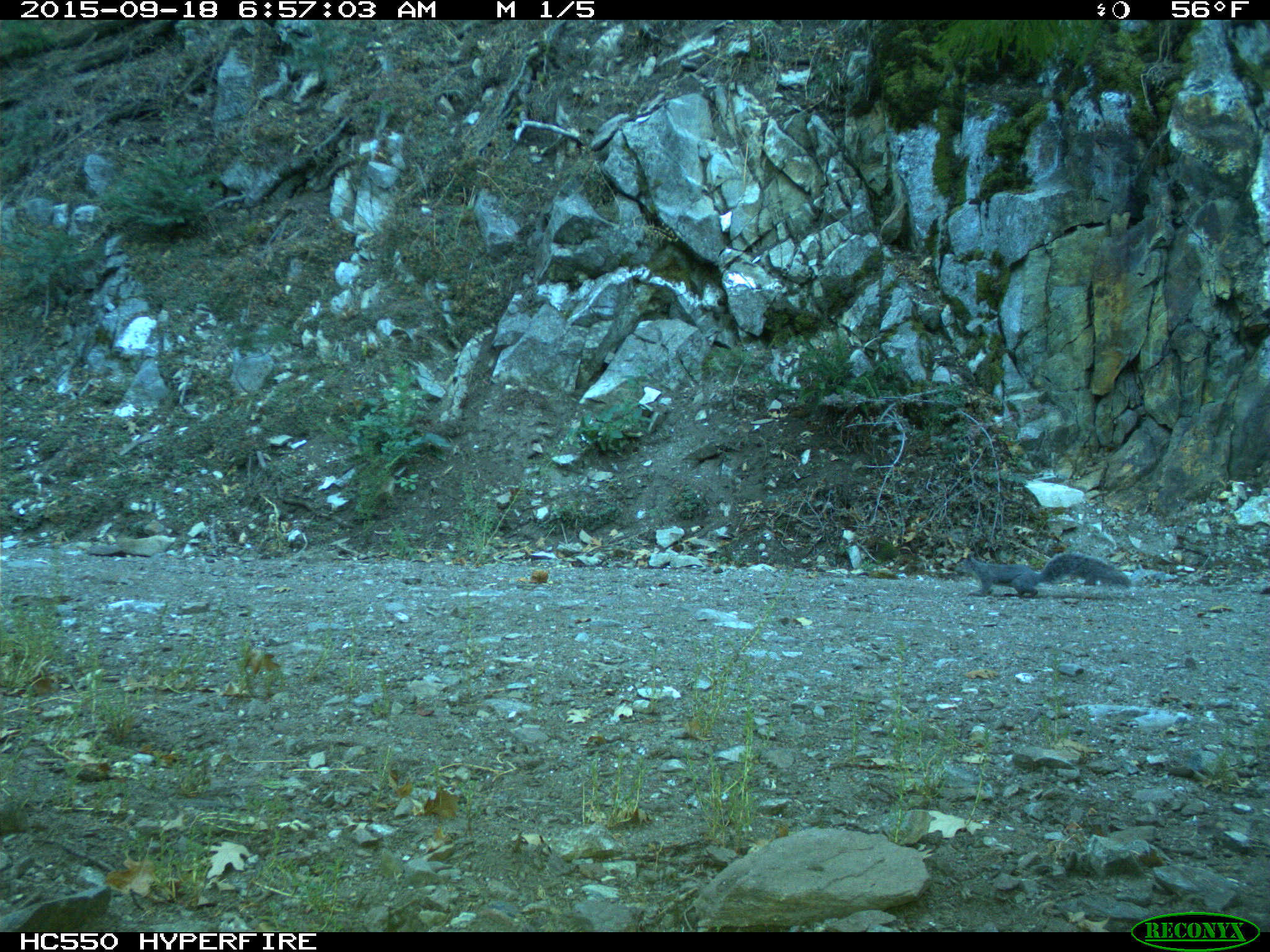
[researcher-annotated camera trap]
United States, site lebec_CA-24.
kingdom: Animalia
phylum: Chordata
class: Mammalia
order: Rodentia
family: Sciuridae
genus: Sciurus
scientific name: Sciurus carolinensis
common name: eastern gray squirrel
Sciurus carolinensis (eastern gray squirrel).